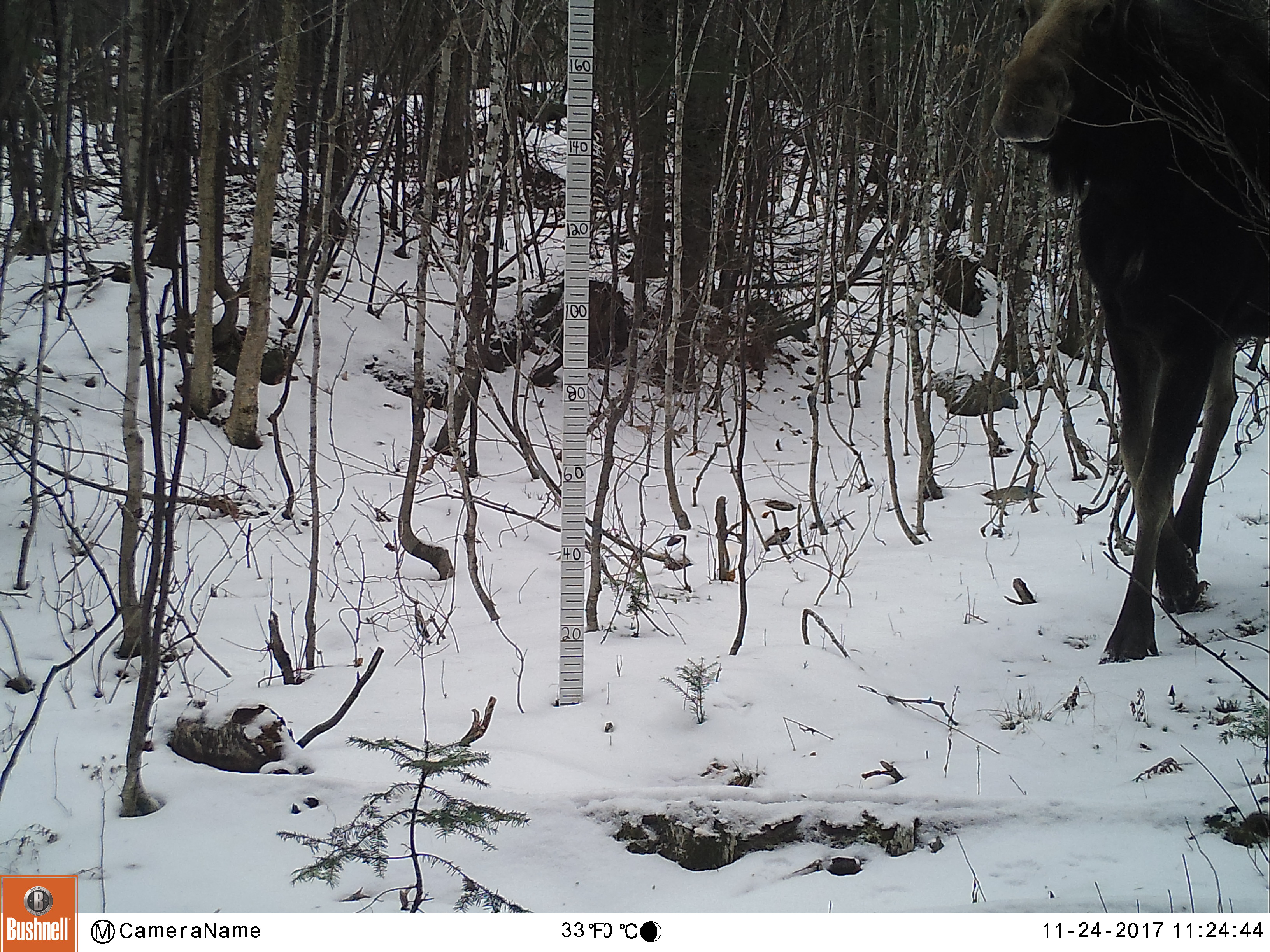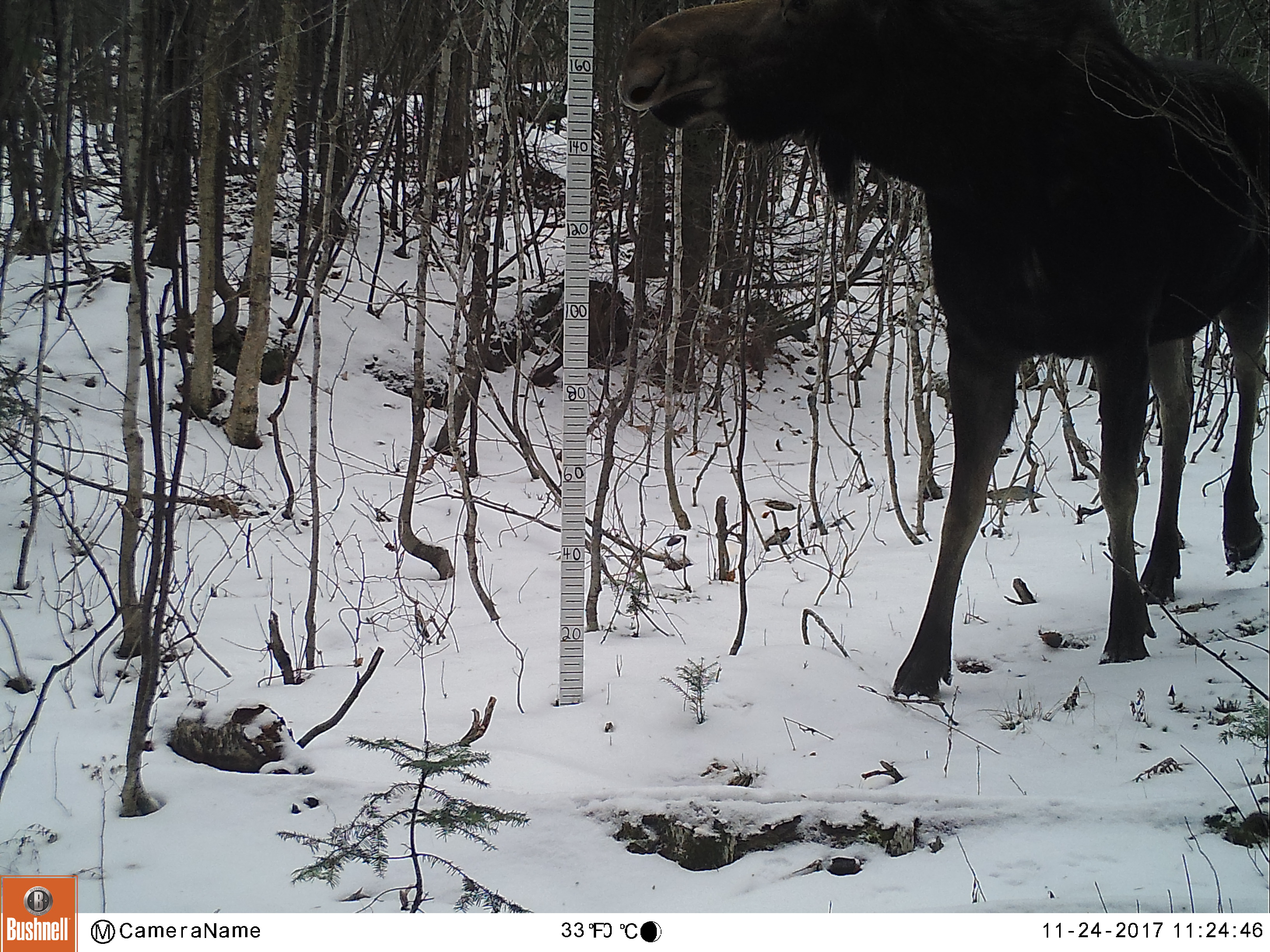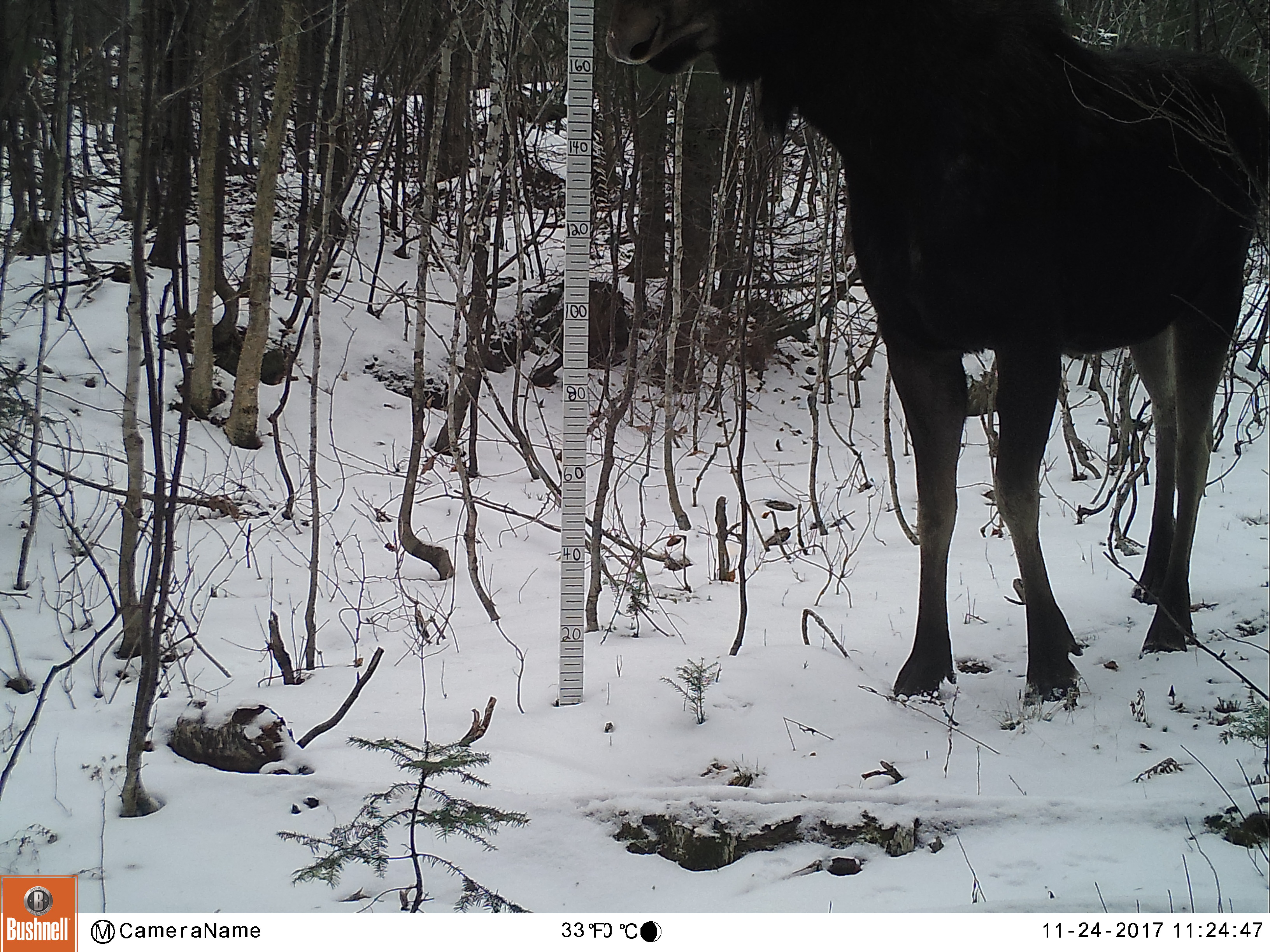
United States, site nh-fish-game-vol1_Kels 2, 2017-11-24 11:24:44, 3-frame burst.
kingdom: Animalia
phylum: Chordata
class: Mammalia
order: Artiodactyla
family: Cervidae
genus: Alces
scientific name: Alces alces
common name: moose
Moose (Alces alces).